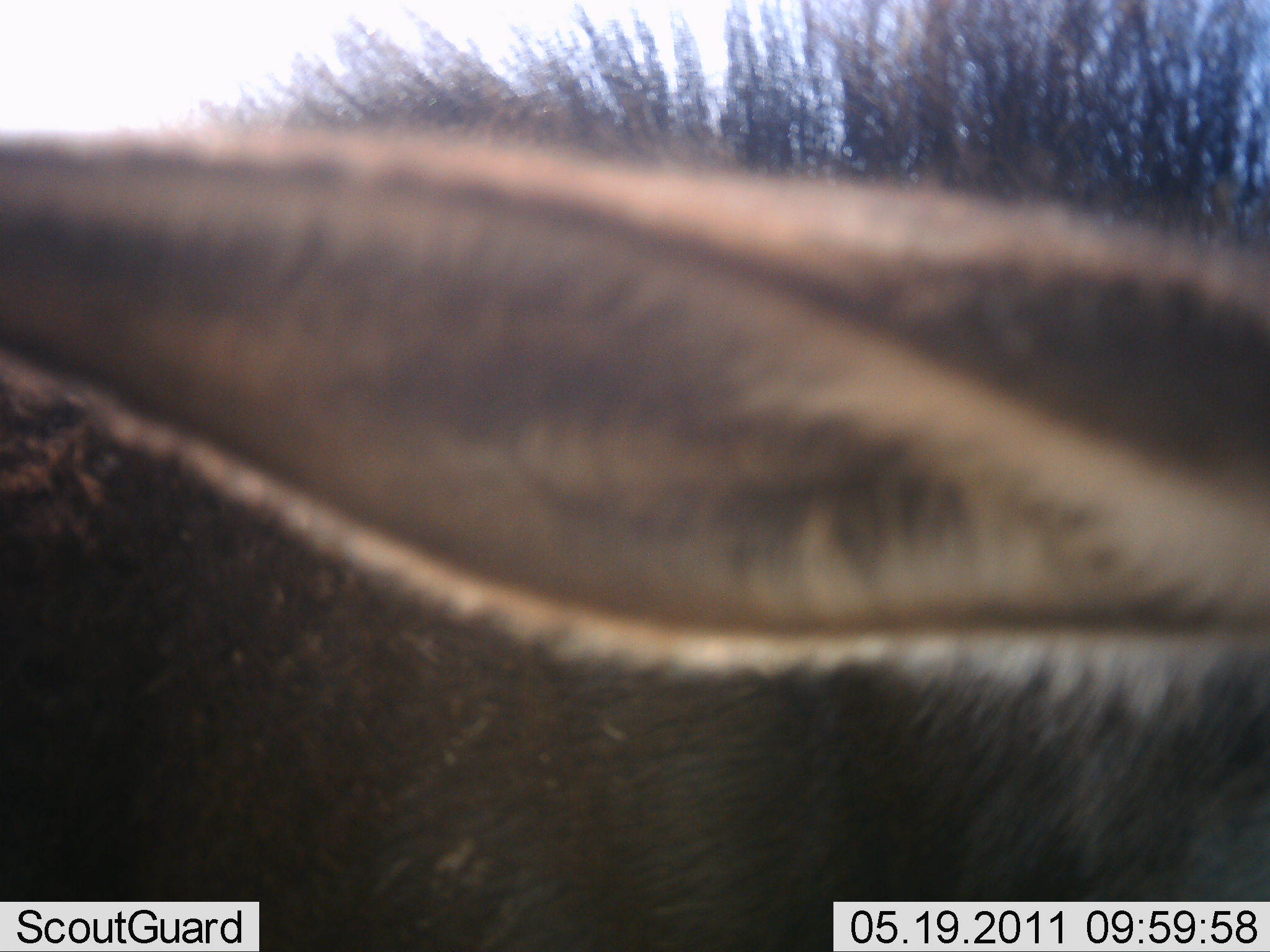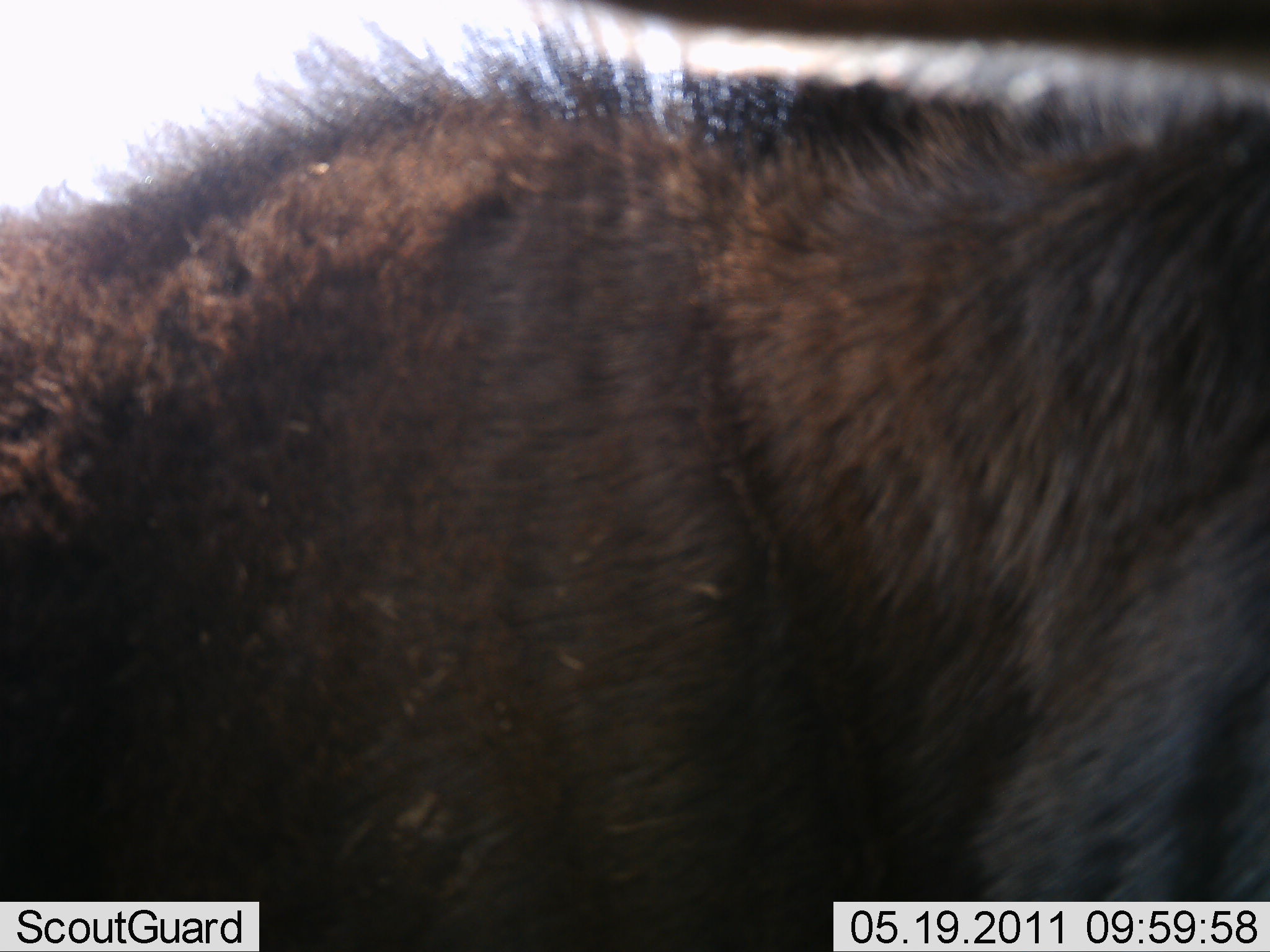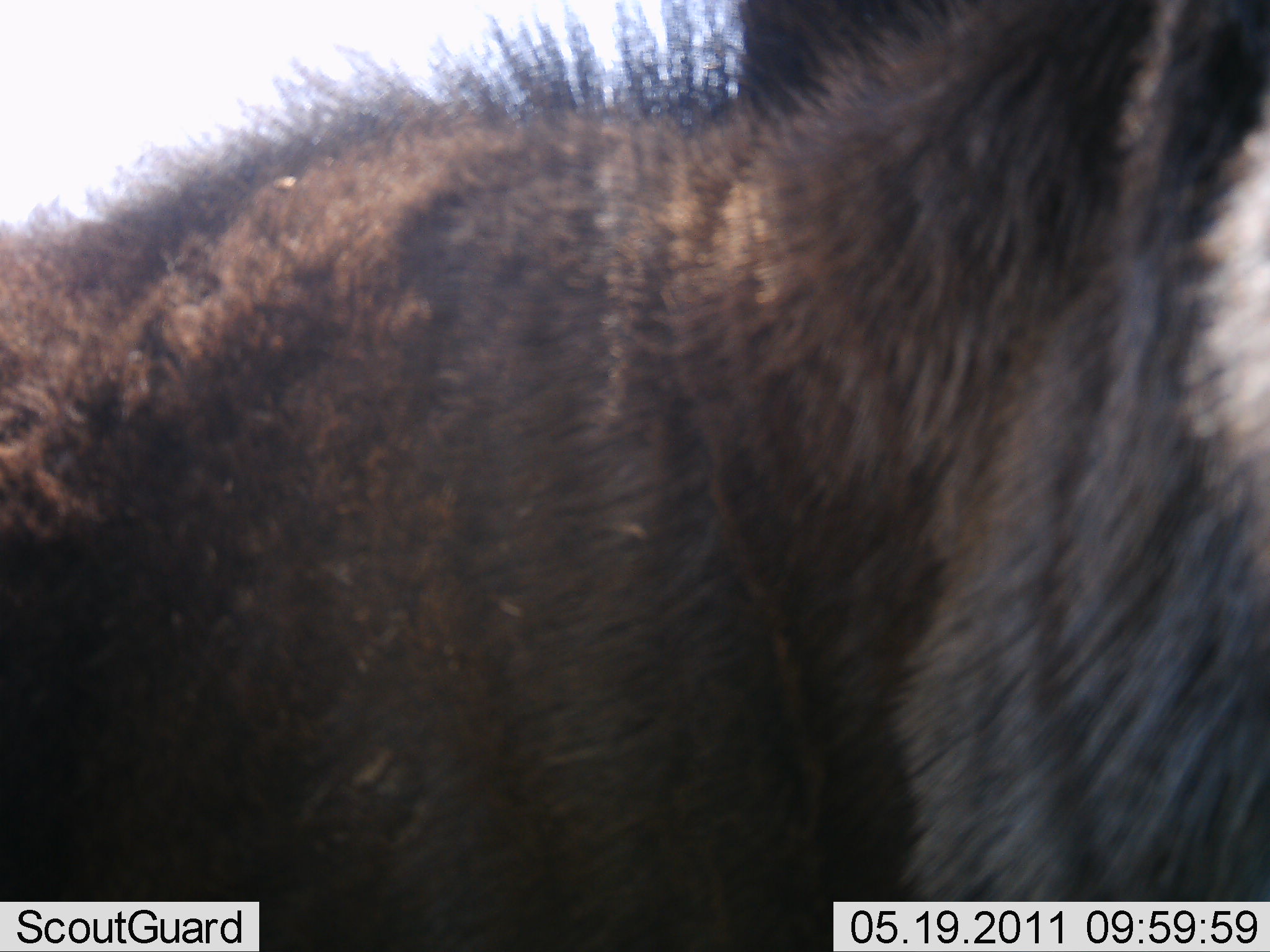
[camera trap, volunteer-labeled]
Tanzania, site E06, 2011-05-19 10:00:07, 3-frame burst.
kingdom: Animalia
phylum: Chordata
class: Mammalia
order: Artiodactyla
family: Bovidae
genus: Connochaetes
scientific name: Connochaetes taurinus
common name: blue wildebeest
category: wildebeest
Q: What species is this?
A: Wildebeest (blue wildebeest) (Connochaetes taurinus).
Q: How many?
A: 1.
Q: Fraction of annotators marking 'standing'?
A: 90%.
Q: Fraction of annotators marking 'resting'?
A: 0%.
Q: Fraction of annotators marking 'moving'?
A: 10%.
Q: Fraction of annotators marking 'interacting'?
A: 0%.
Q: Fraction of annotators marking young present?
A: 0%.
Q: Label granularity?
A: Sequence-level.